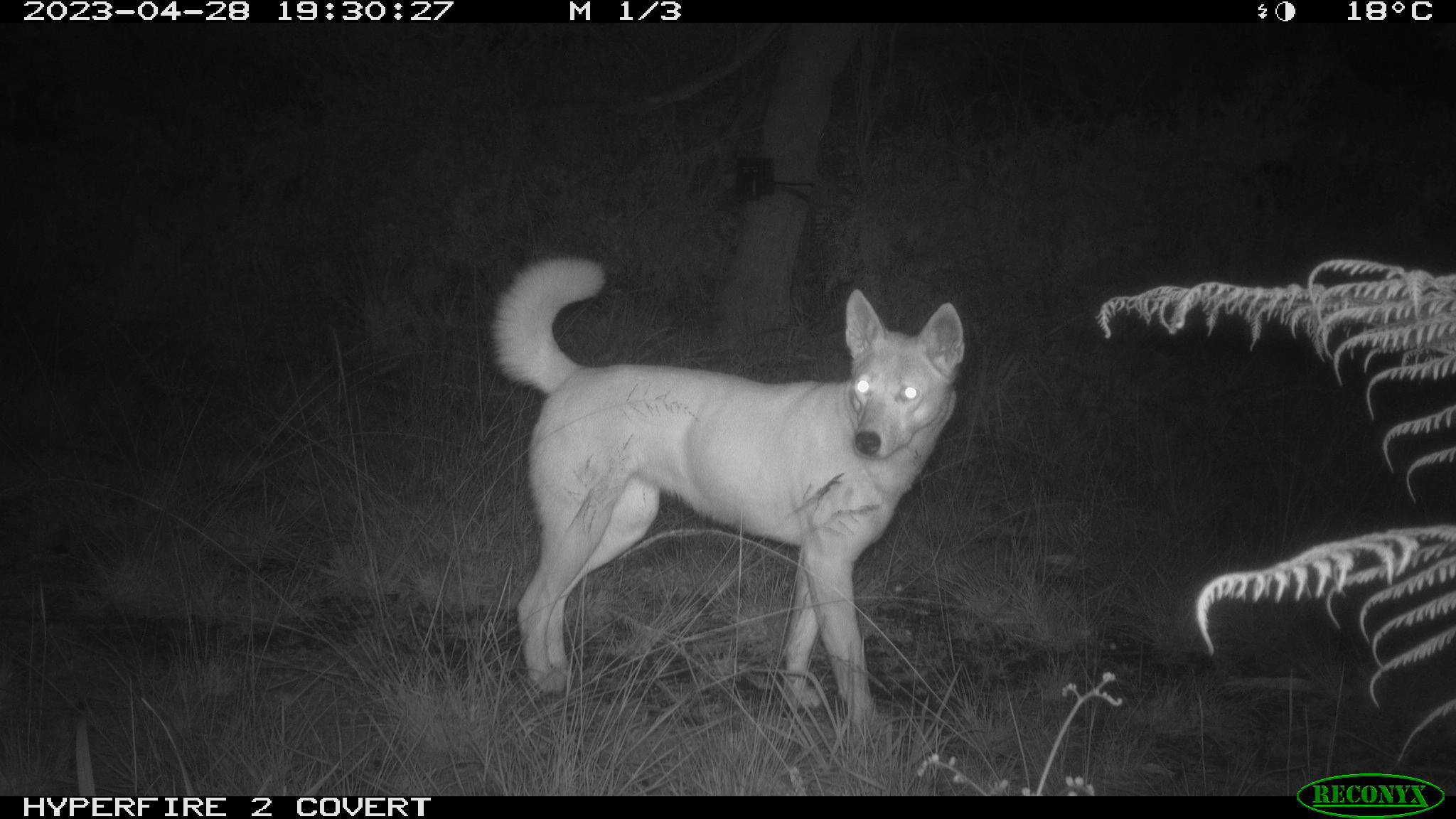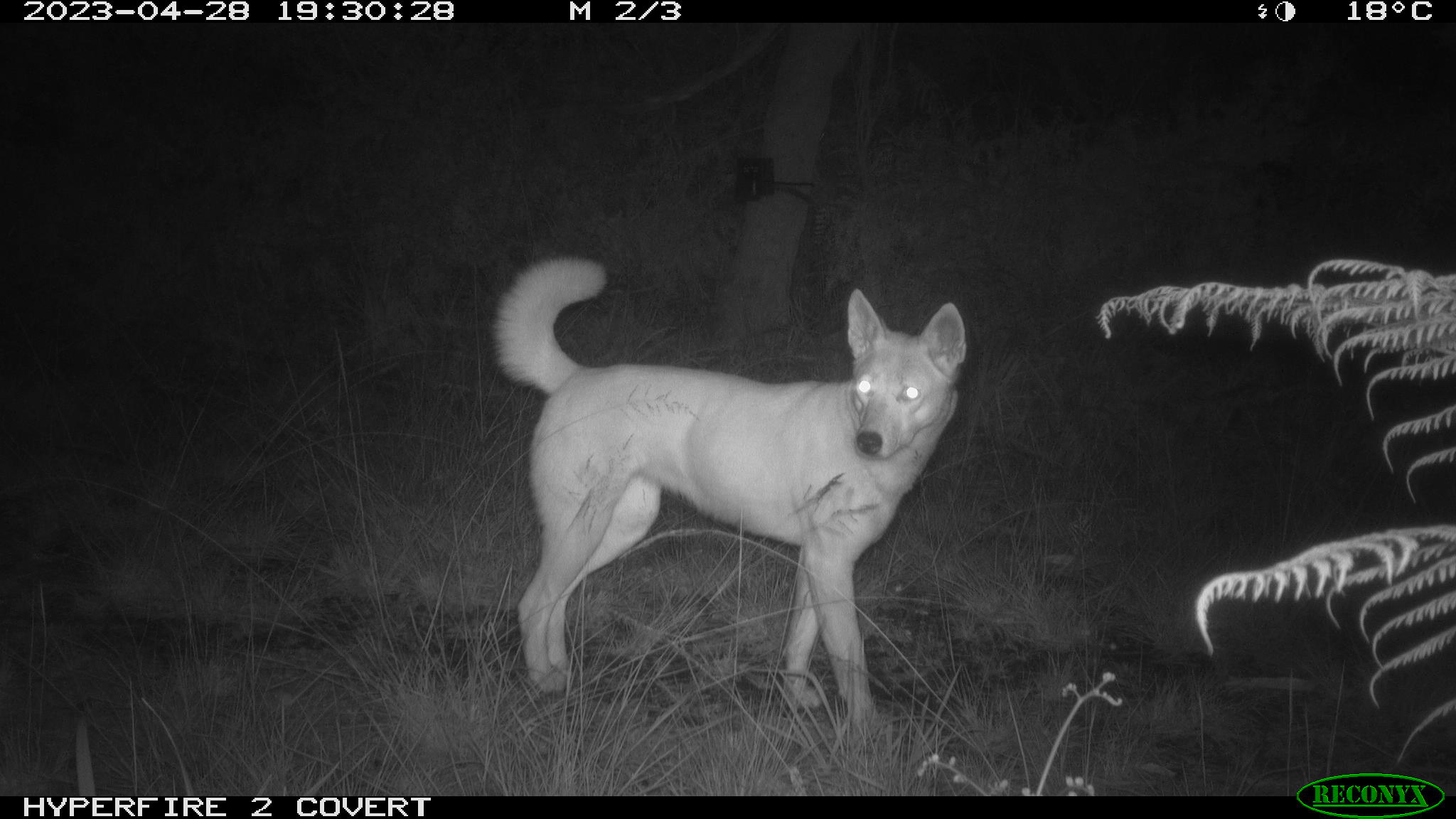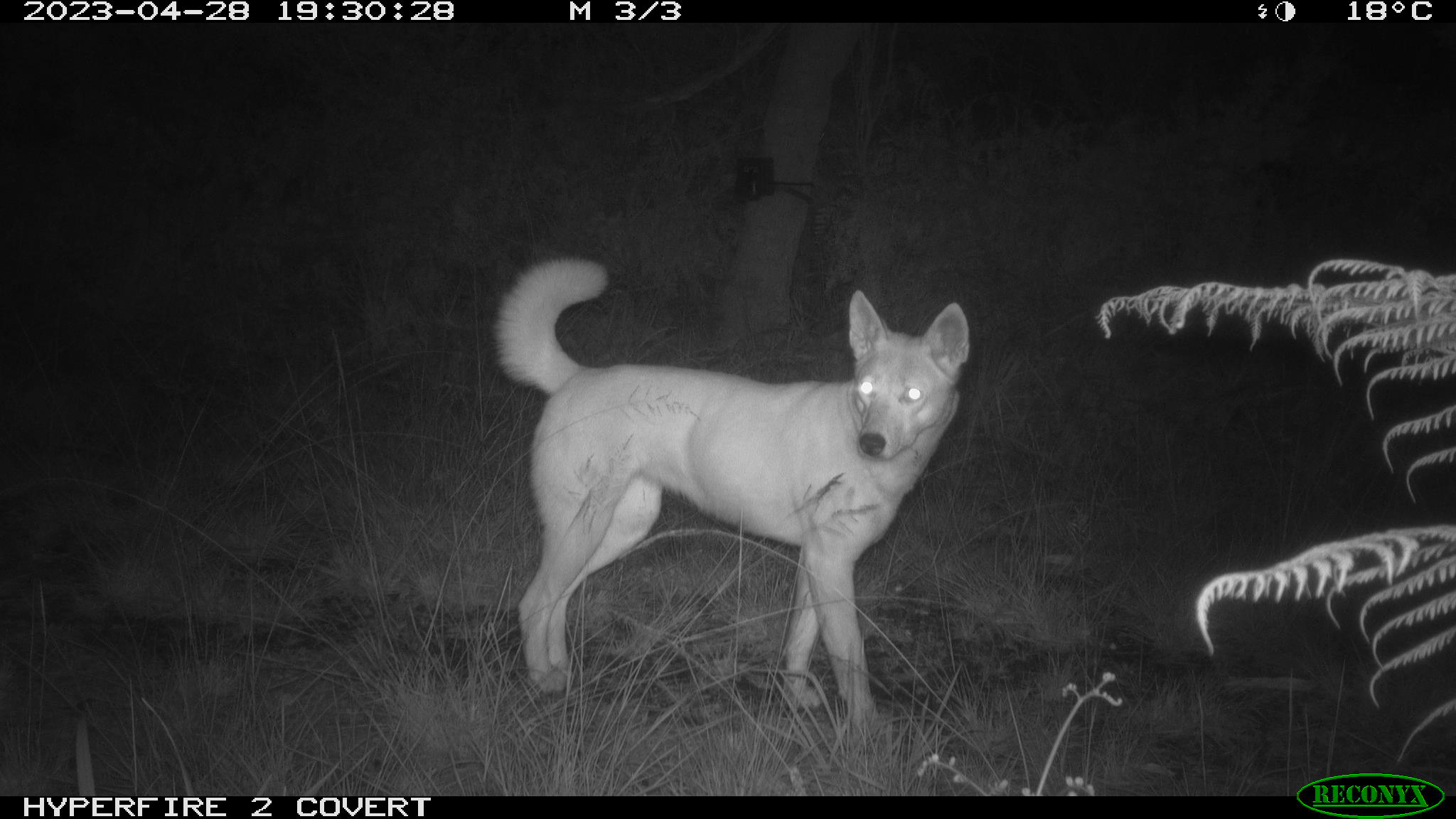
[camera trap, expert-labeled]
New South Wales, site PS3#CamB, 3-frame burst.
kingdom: Animalia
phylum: Chordata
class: Mammalia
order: Carnivora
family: Canidae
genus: Canis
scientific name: Canis familiaris dingo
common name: dingo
Dingo (Canis familiaris dingo).